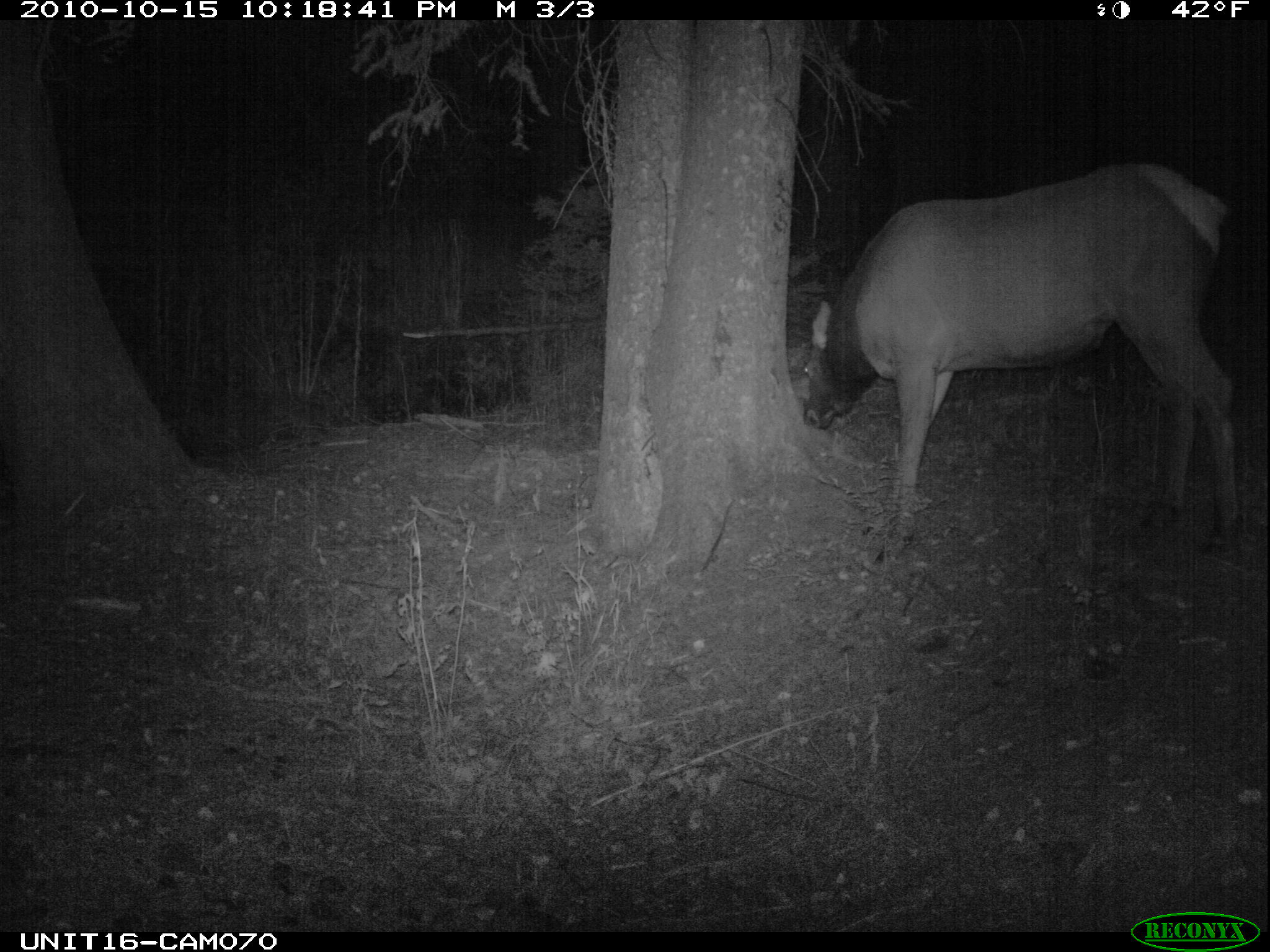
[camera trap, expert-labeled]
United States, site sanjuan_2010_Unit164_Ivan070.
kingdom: Animalia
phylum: Chordata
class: Mammalia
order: Artiodactyla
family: Cervidae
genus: Cervus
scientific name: Cervus elaphus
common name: red deer